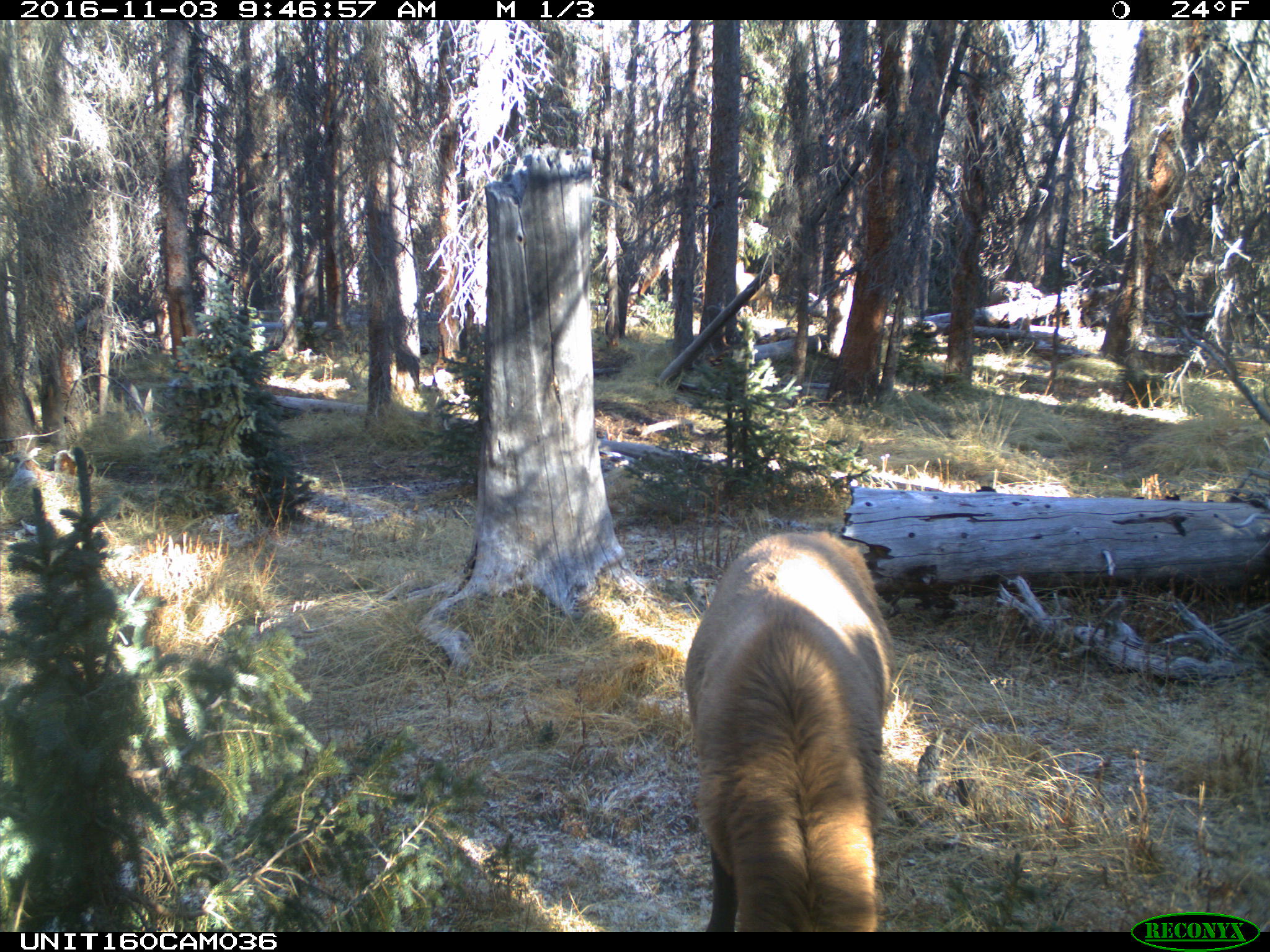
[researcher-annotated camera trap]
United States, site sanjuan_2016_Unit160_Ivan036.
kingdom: Animalia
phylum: Chordata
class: Mammalia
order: Artiodactyla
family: Cervidae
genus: Cervus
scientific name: Cervus elaphus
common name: red deer